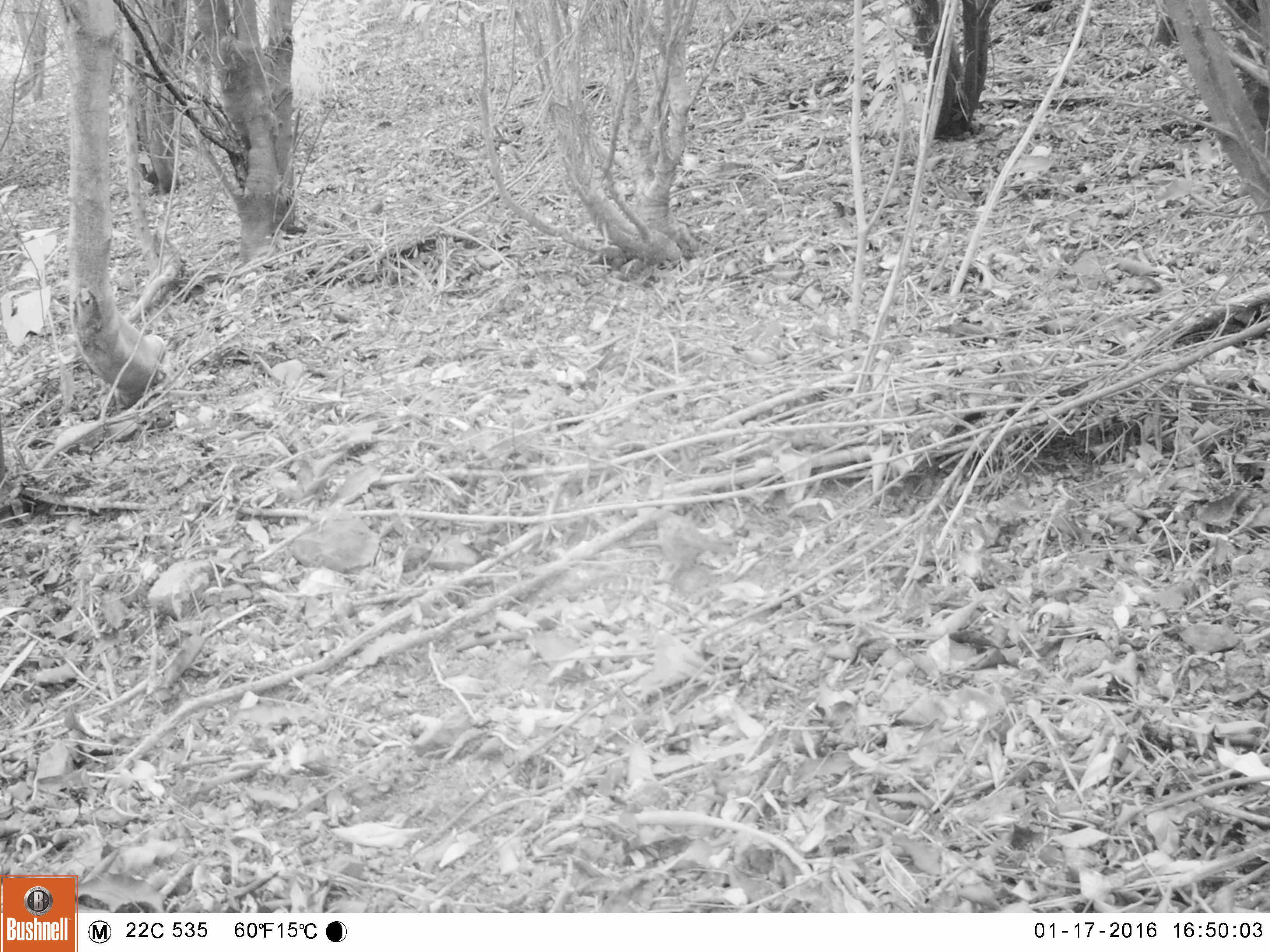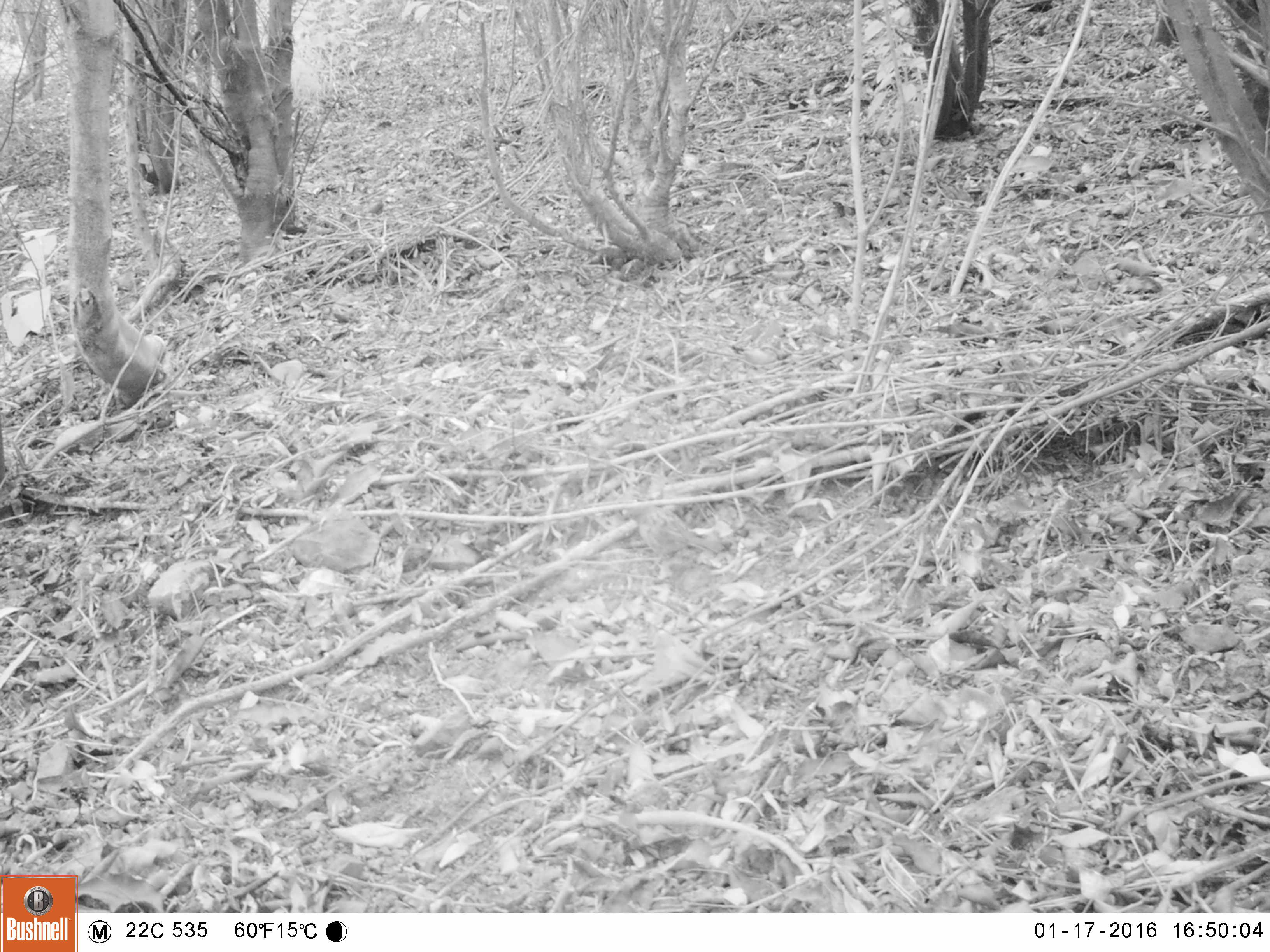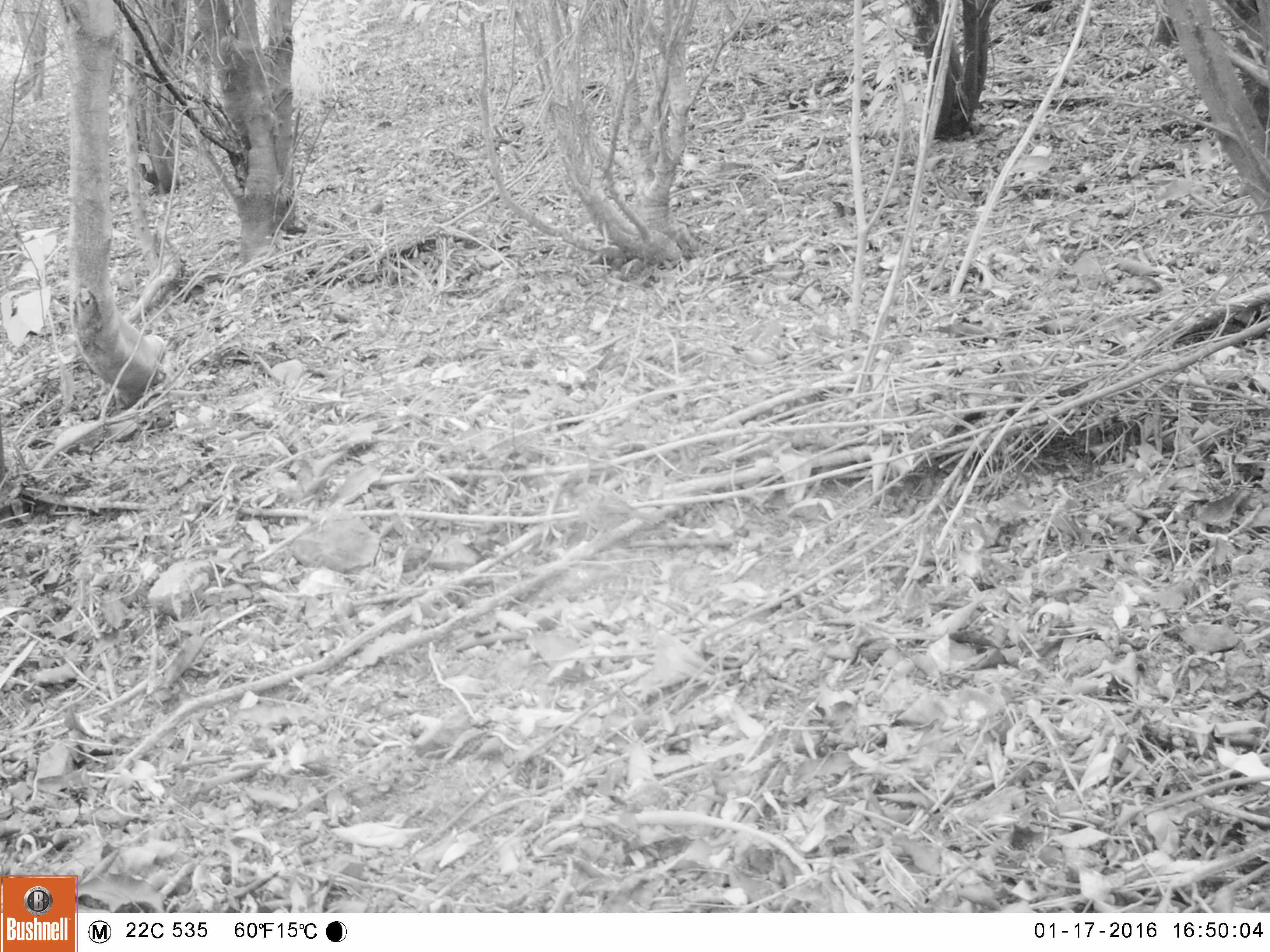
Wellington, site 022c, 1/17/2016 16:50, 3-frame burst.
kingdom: Animalia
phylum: Chordata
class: Aves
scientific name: Aves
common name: bird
Bird (Aves).